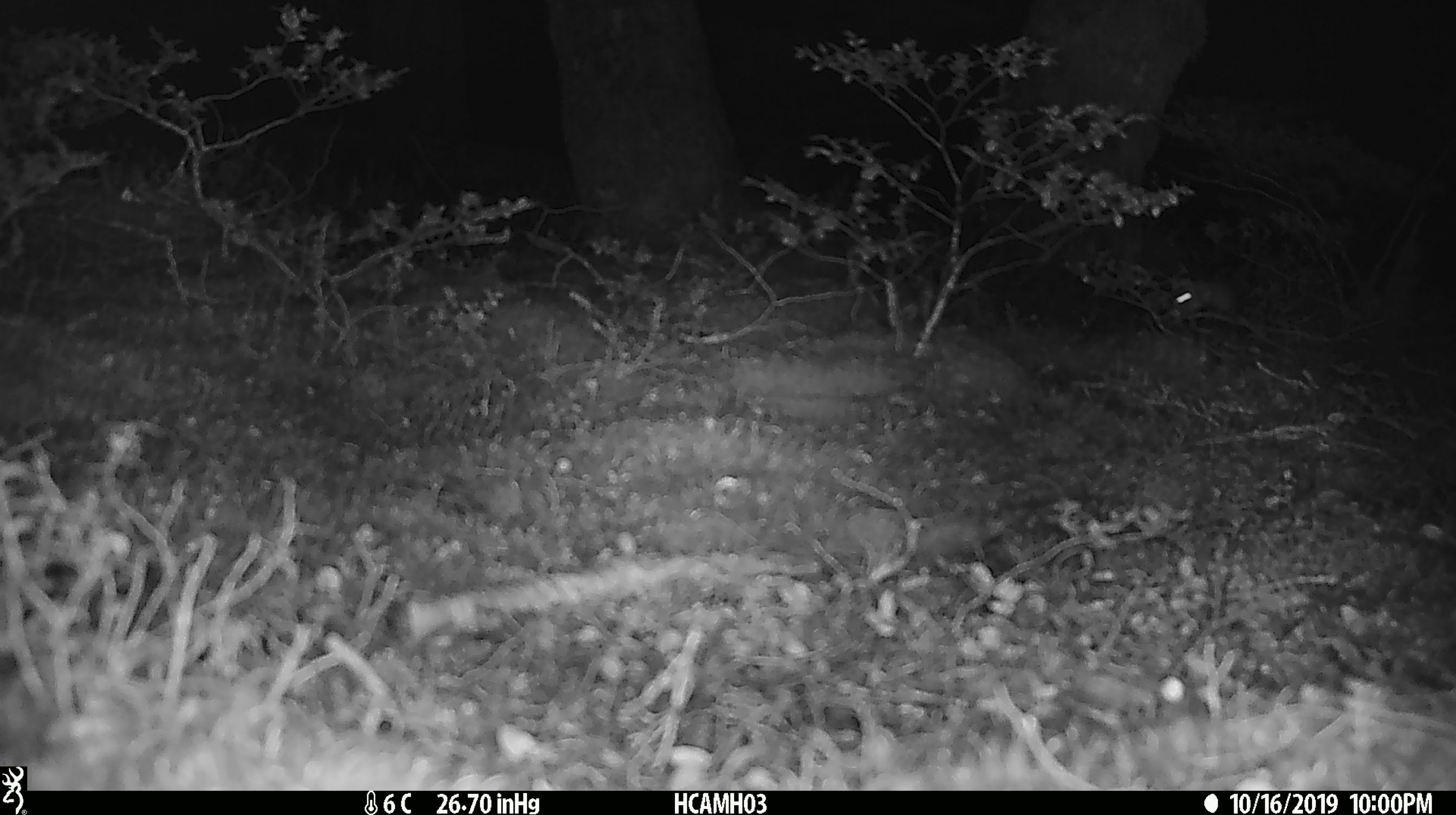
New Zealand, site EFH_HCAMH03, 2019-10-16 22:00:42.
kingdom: Animalia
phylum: Chordata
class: Mammalia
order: Rodentia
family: Muridae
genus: Mus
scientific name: Mus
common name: mouse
Mouse (Mus).